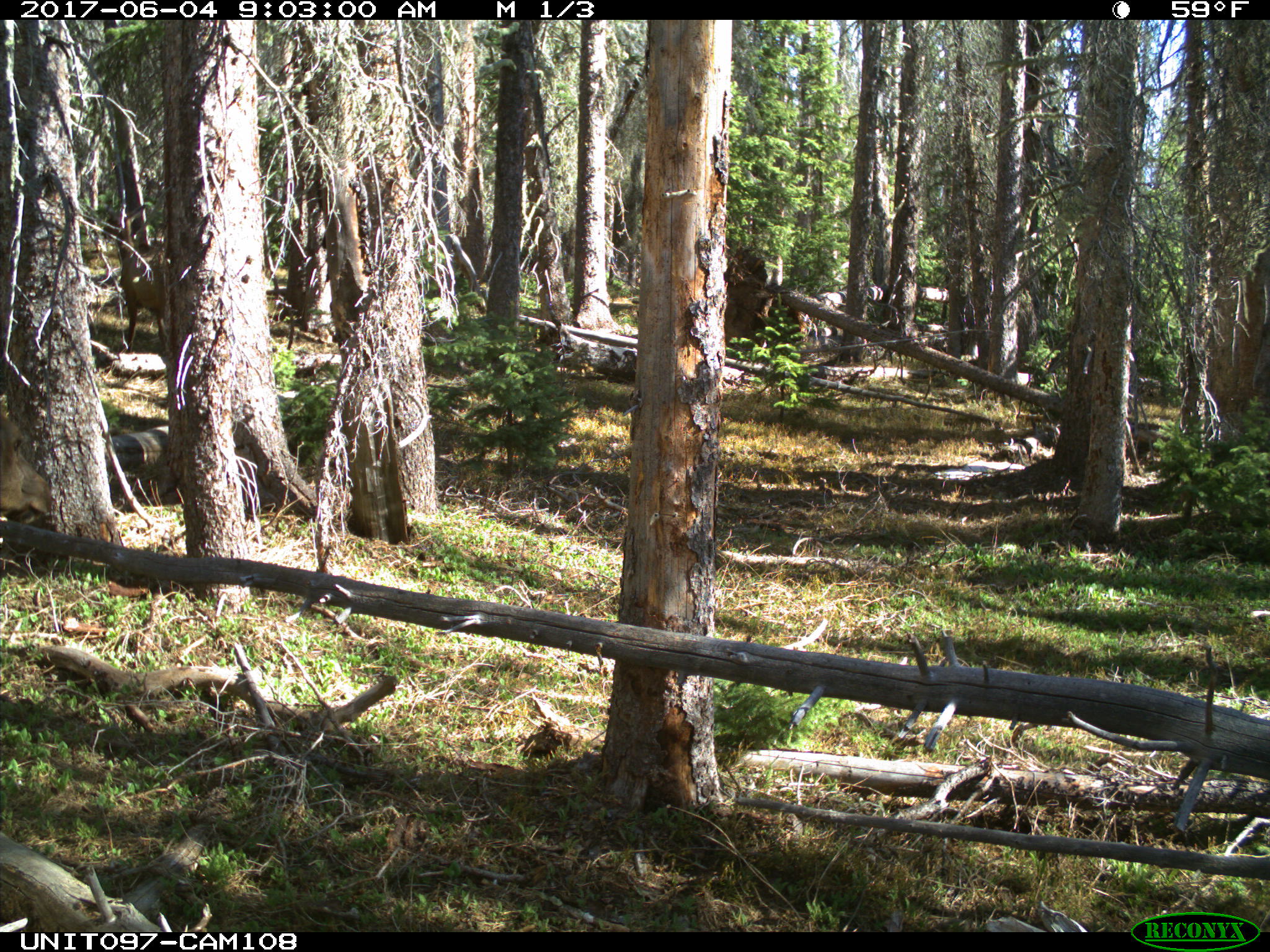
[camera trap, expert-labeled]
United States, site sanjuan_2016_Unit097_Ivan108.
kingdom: Animalia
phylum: Chordata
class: Mammalia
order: Artiodactyla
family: Cervidae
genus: Cervus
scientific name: Cervus elaphus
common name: red deer